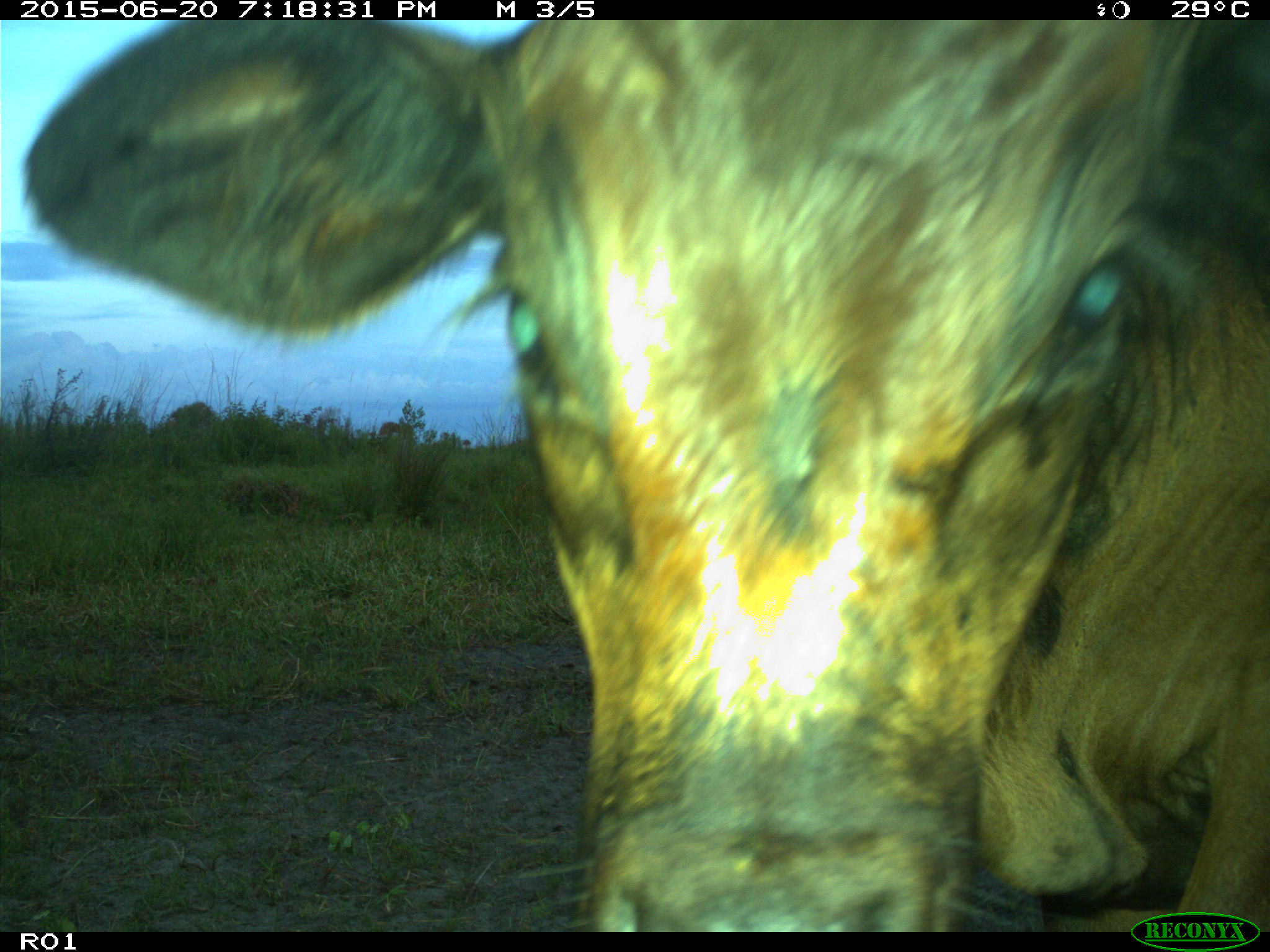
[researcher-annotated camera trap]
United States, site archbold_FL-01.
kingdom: Animalia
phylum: Chordata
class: Mammalia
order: Artiodactyla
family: Bovidae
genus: Bos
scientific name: Bos taurus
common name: domestic cow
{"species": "Bos taurus (domestic cow)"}